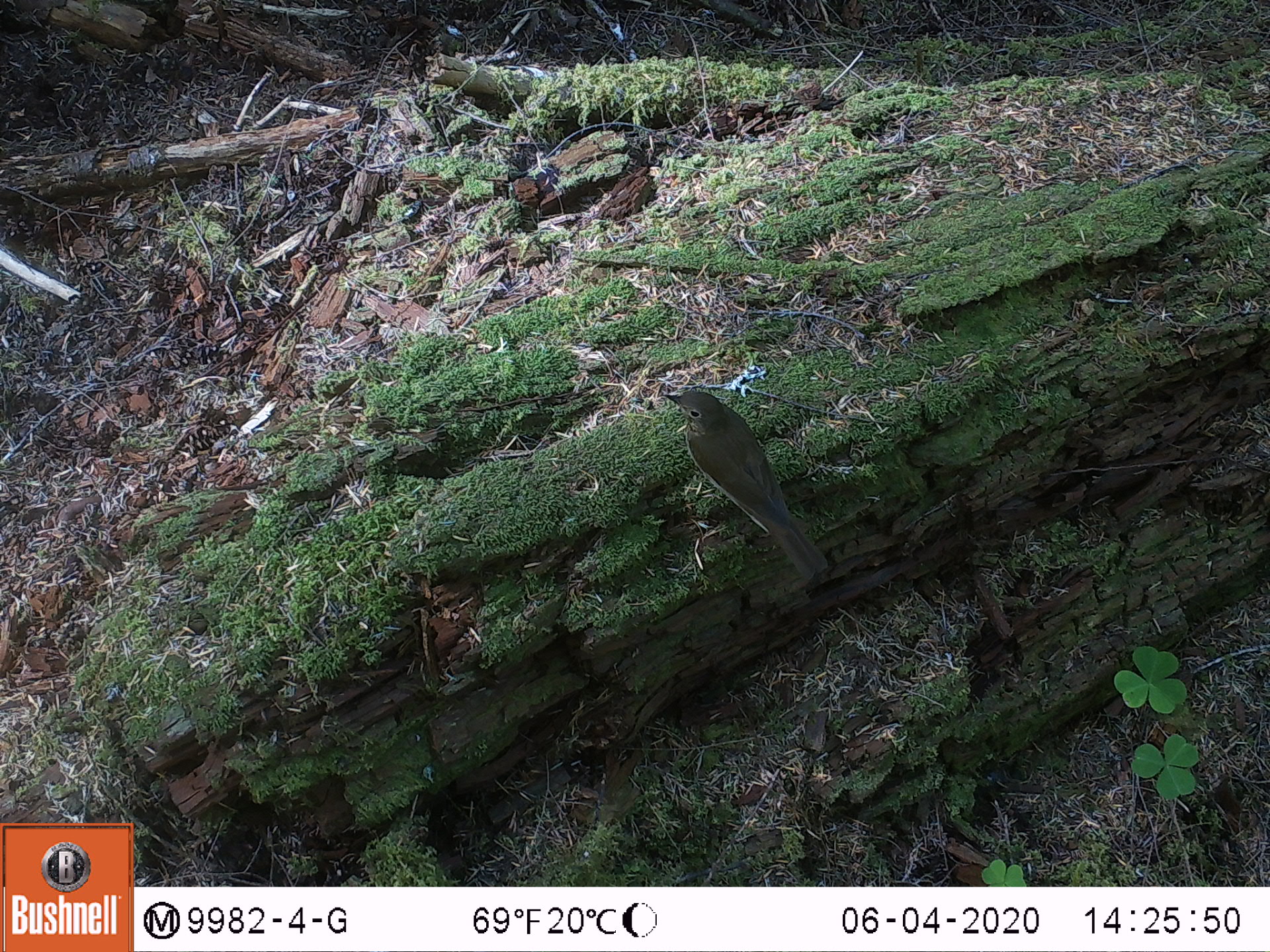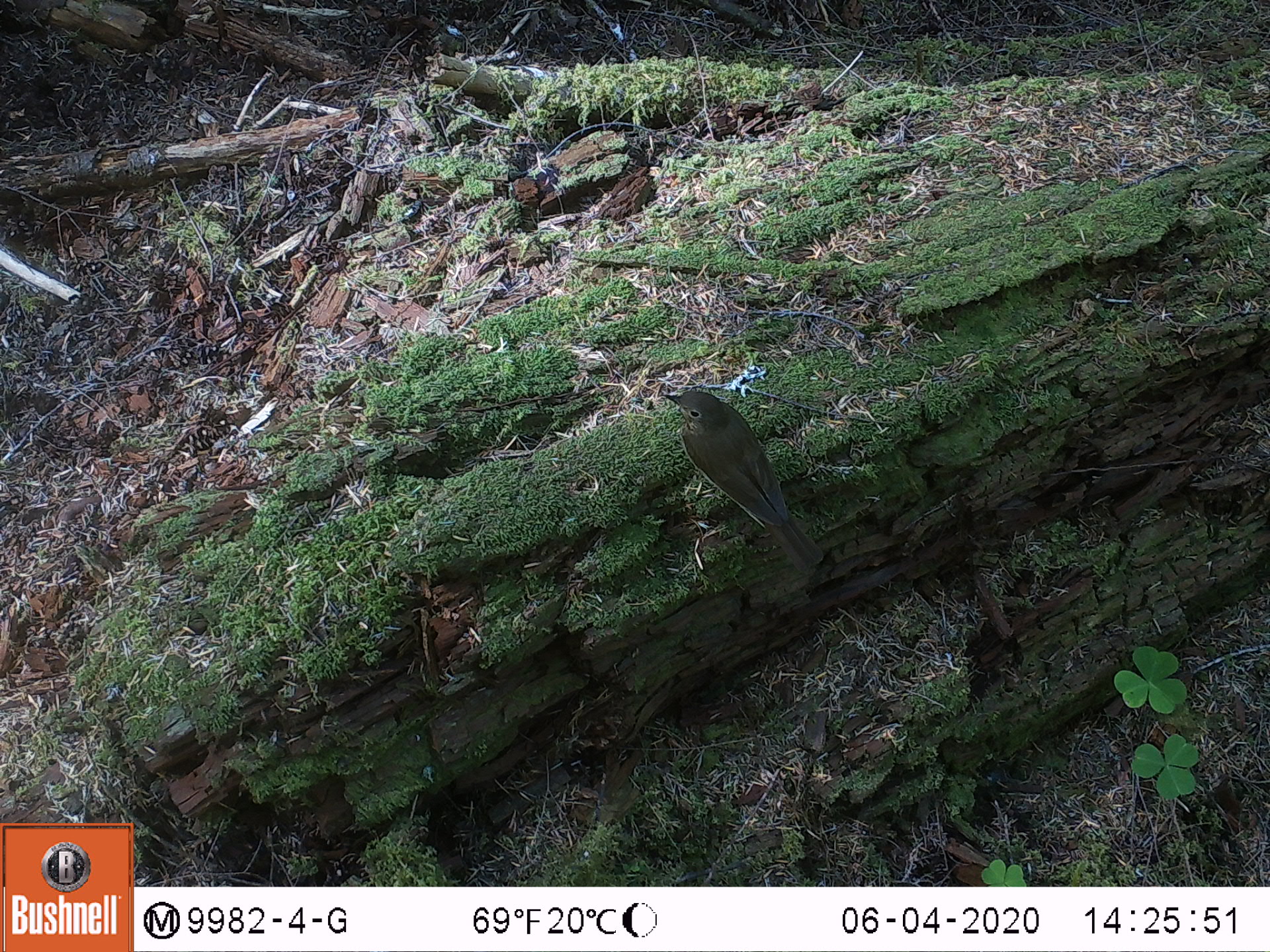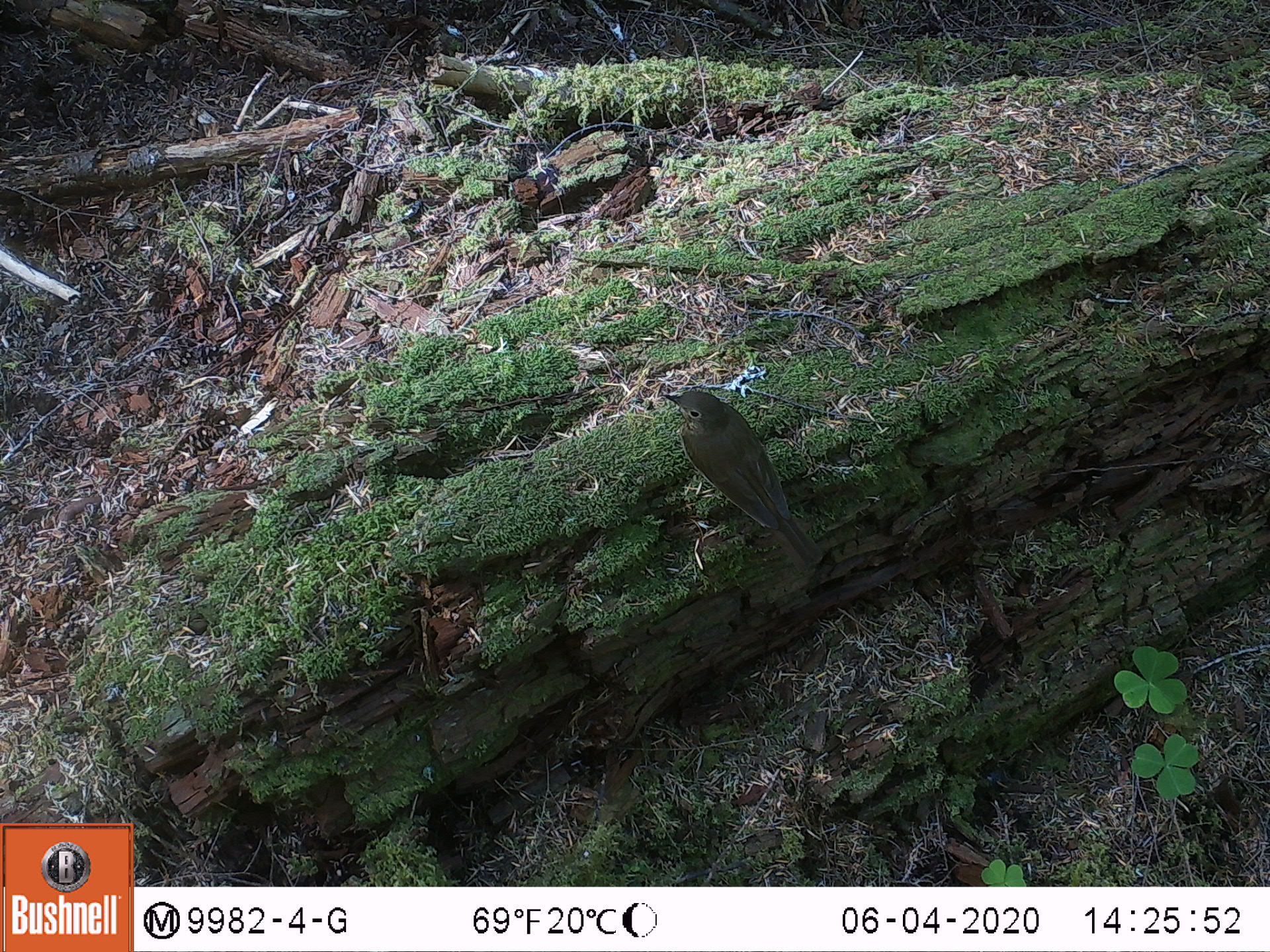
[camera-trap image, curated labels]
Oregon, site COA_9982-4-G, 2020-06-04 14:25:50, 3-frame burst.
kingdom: Animalia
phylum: Chordata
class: Aves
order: Passeriformes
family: Turdidae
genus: Catharus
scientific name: Catharus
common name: brown thrushes and nightingale-thrushes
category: catharus species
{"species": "catharus species (brown thrushes and nightingale-thrushes) (Catharus)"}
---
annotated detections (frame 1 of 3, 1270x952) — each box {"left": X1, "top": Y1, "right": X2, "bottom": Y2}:
catharus species: {"left": 658, "top": 381, "right": 833, "bottom": 592}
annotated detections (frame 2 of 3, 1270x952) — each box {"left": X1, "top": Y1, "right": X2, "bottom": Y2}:
catharus species: {"left": 659, "top": 384, "right": 840, "bottom": 579}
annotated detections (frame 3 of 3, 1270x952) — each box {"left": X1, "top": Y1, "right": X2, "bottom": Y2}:
catharus species: {"left": 660, "top": 377, "right": 824, "bottom": 577}